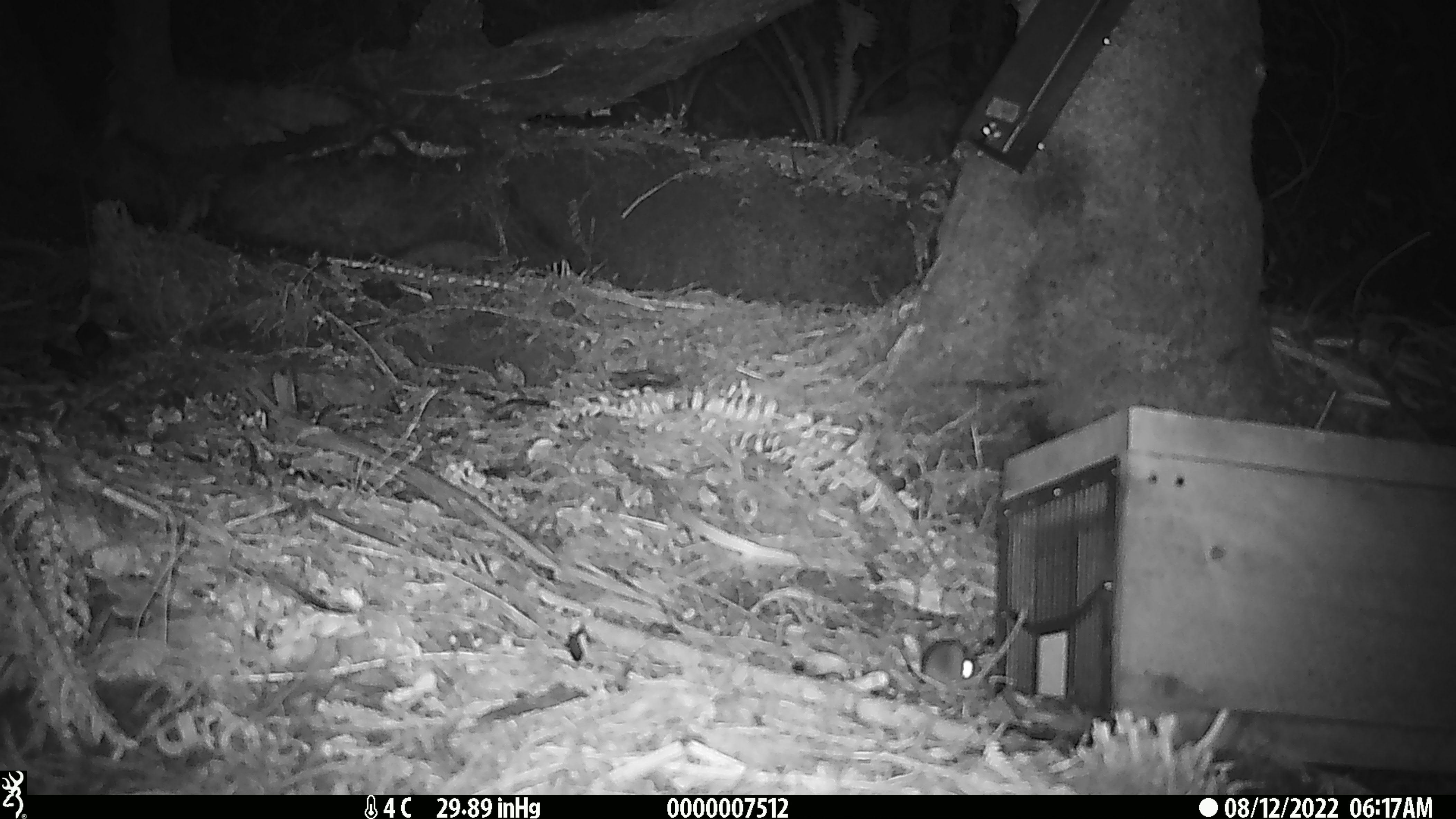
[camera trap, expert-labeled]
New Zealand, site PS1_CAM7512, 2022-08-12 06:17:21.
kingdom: Animalia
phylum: Chordata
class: Mammalia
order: Rodentia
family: Muridae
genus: Mus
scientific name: Mus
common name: mouse